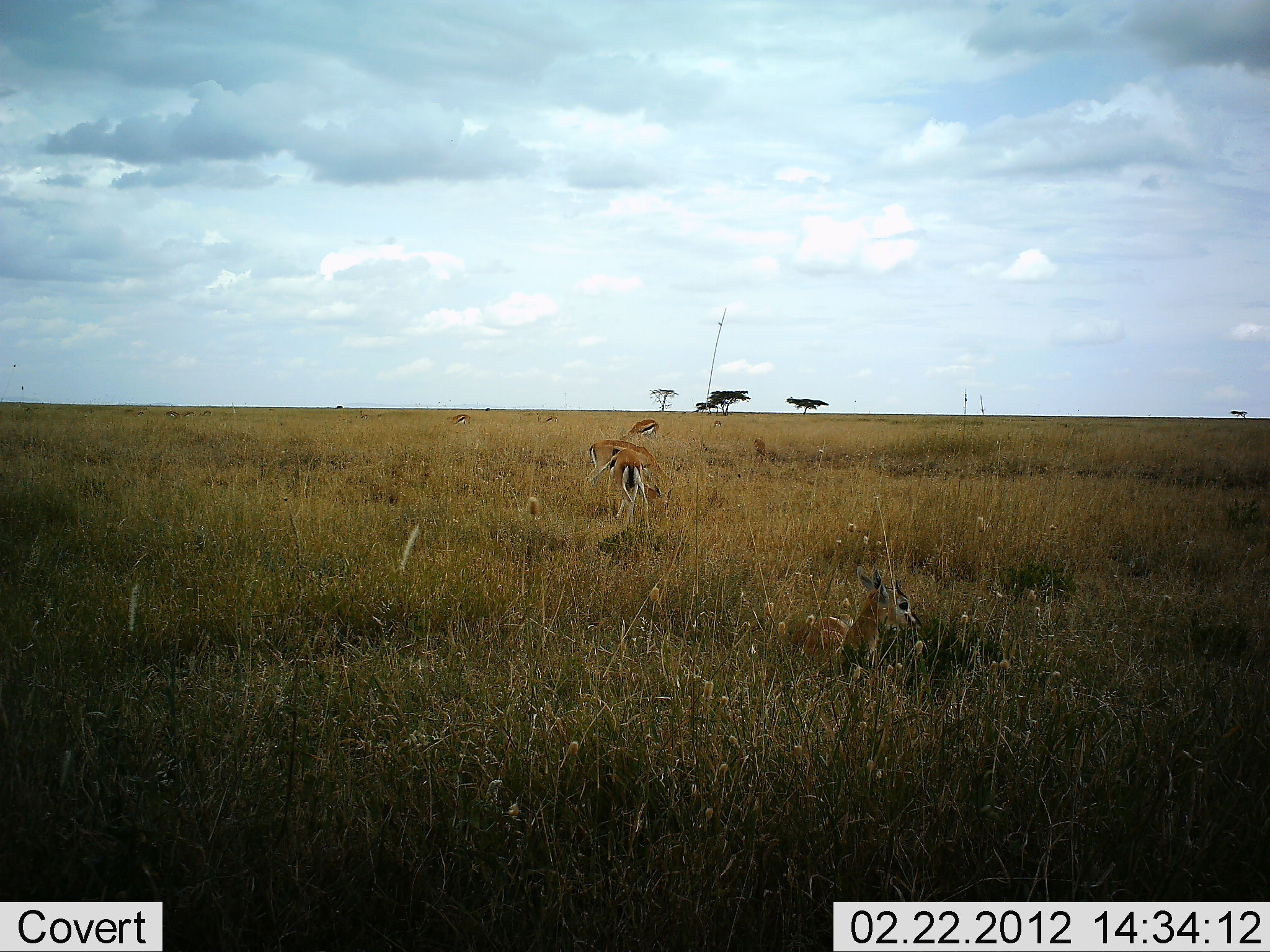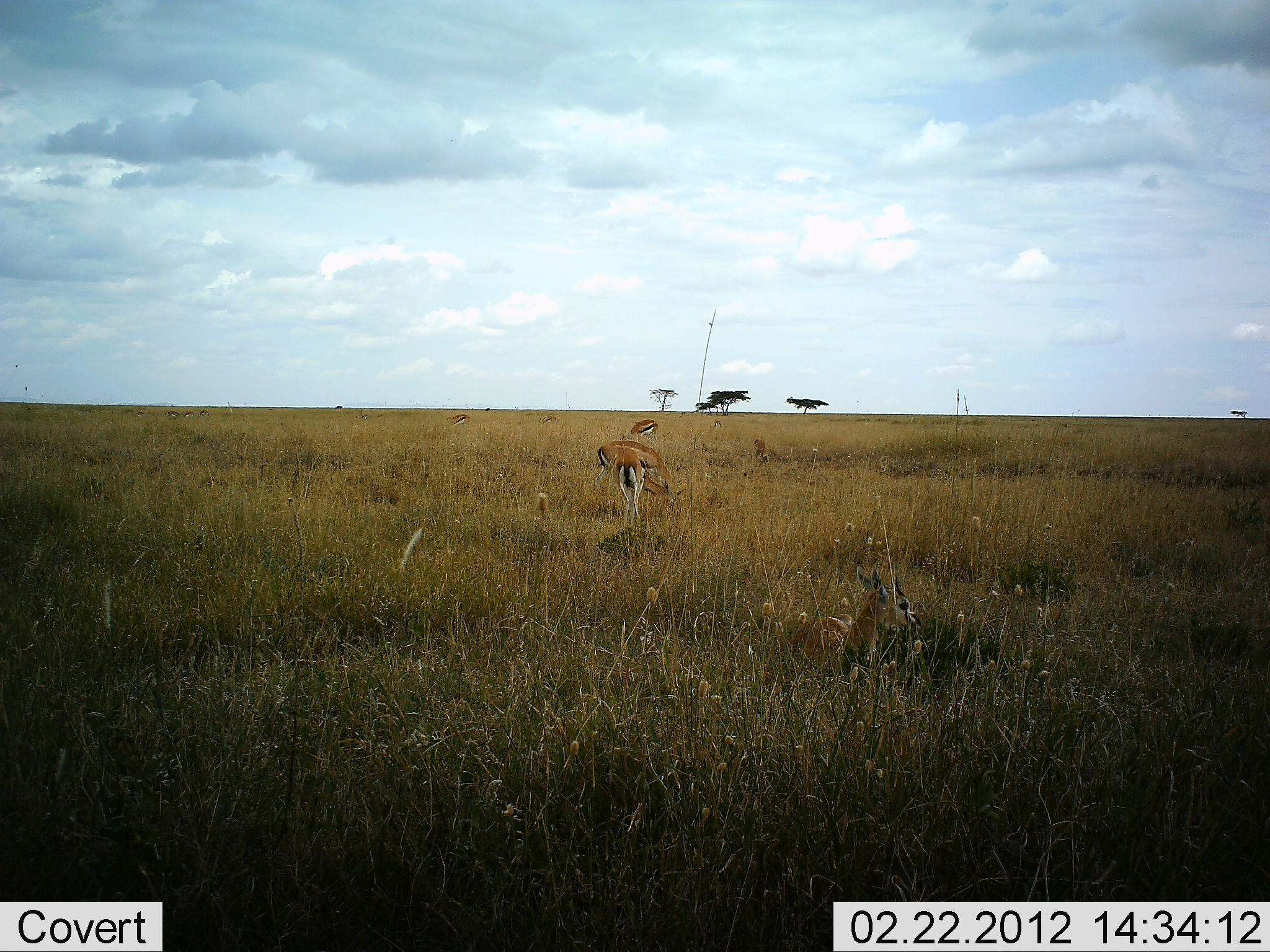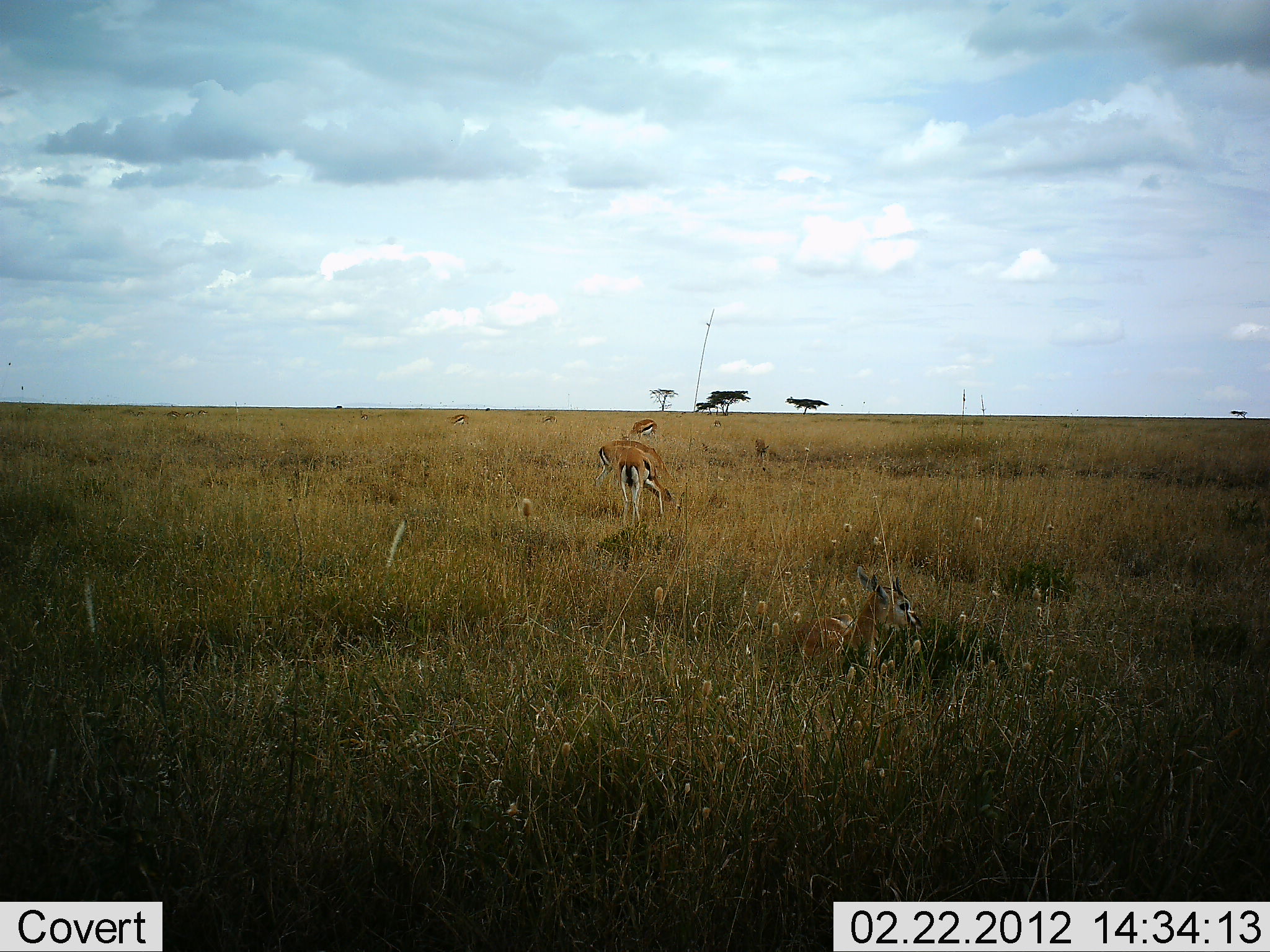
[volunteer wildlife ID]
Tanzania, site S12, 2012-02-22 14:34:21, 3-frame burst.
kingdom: Animalia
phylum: Chordata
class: Mammalia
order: Artiodactyla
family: Bovidae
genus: Eudorcas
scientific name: Eudorcas thomsonii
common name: thomson's gazelle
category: gazellethomsons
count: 6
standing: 36%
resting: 79%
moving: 14%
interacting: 0%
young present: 14%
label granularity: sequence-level